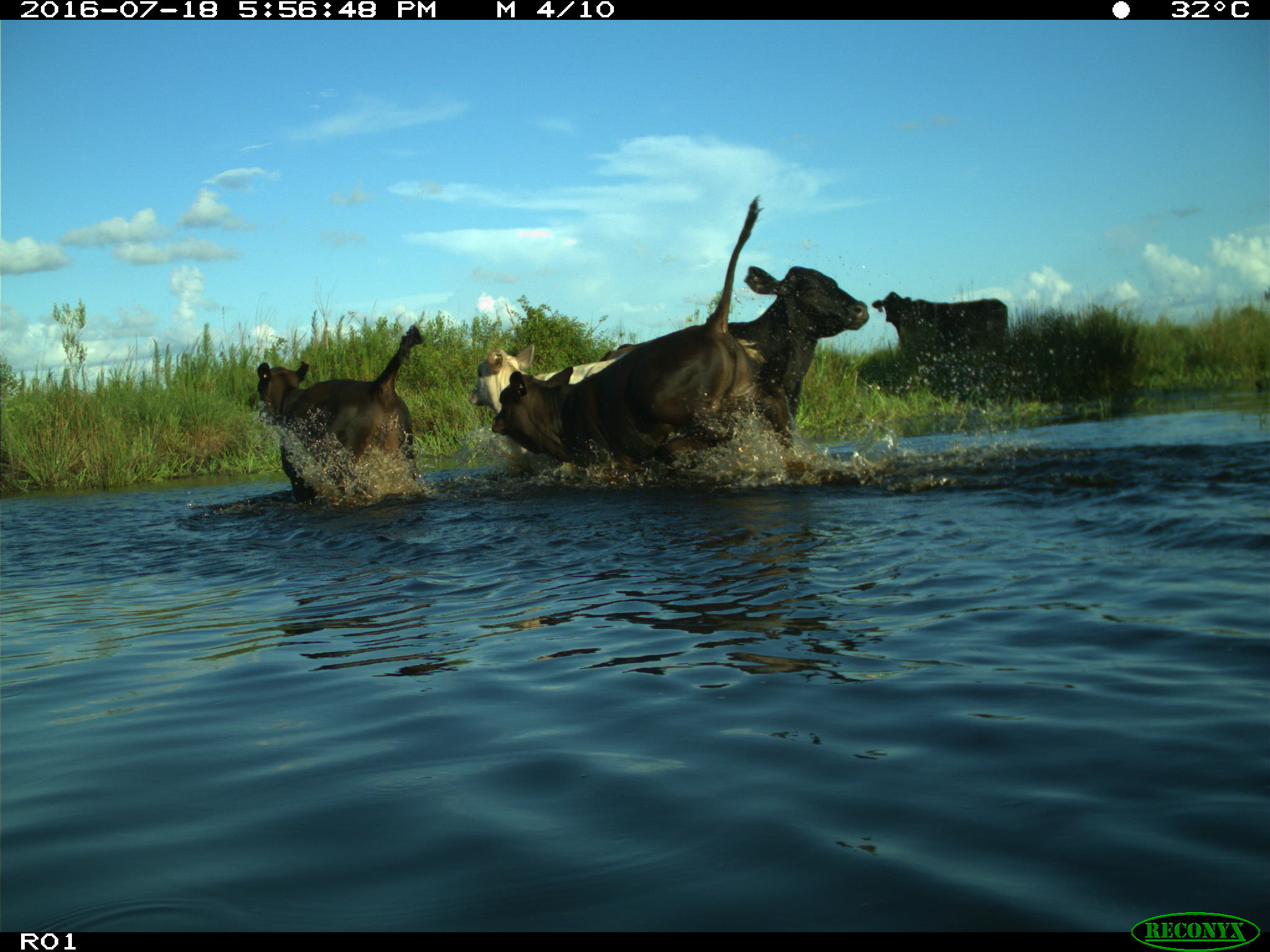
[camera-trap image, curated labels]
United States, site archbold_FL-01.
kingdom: Animalia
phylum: Chordata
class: Mammalia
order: Artiodactyla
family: Bovidae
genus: Bos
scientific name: Bos taurus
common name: domestic cow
Bos taurus (domestic cow).